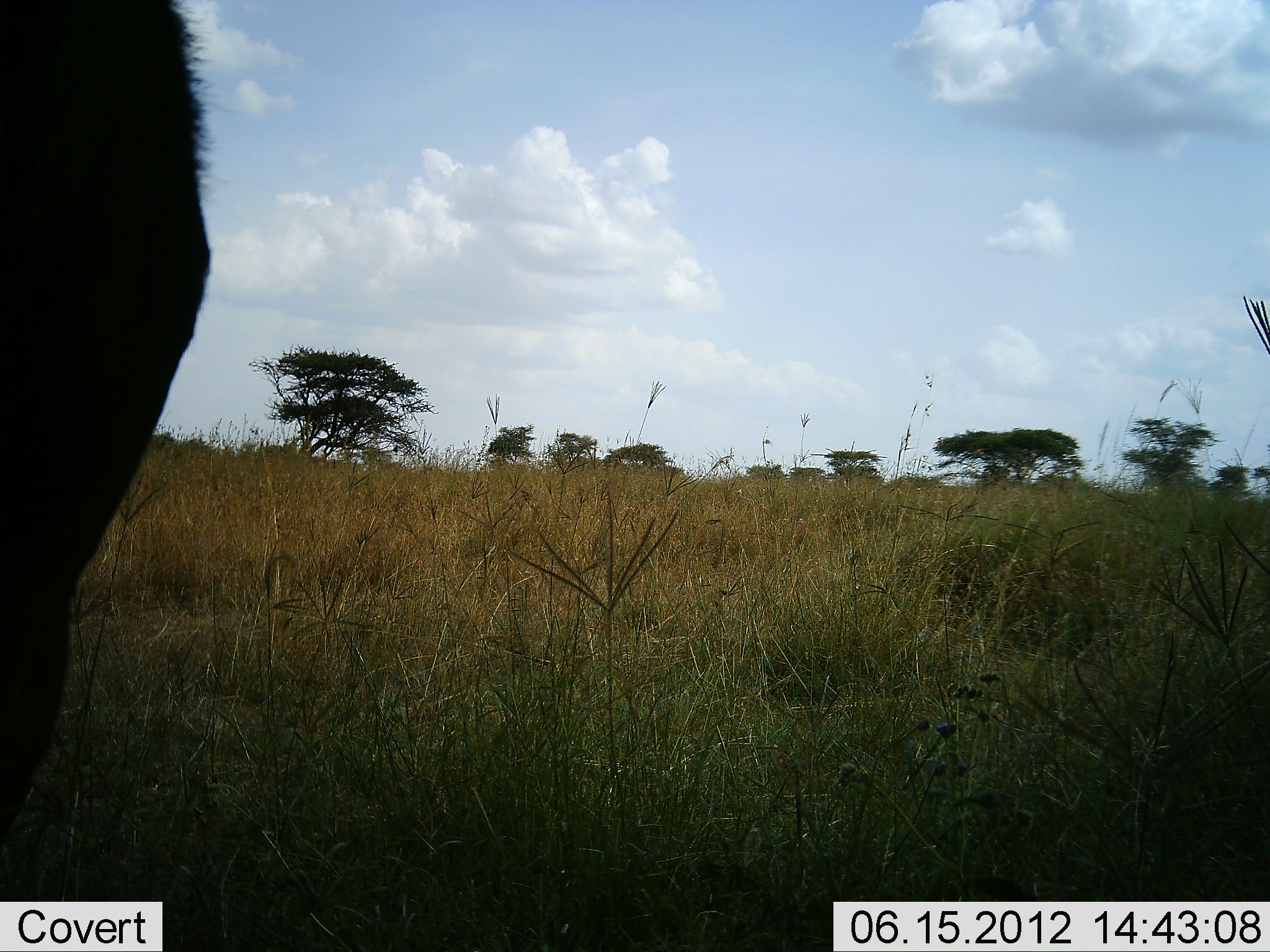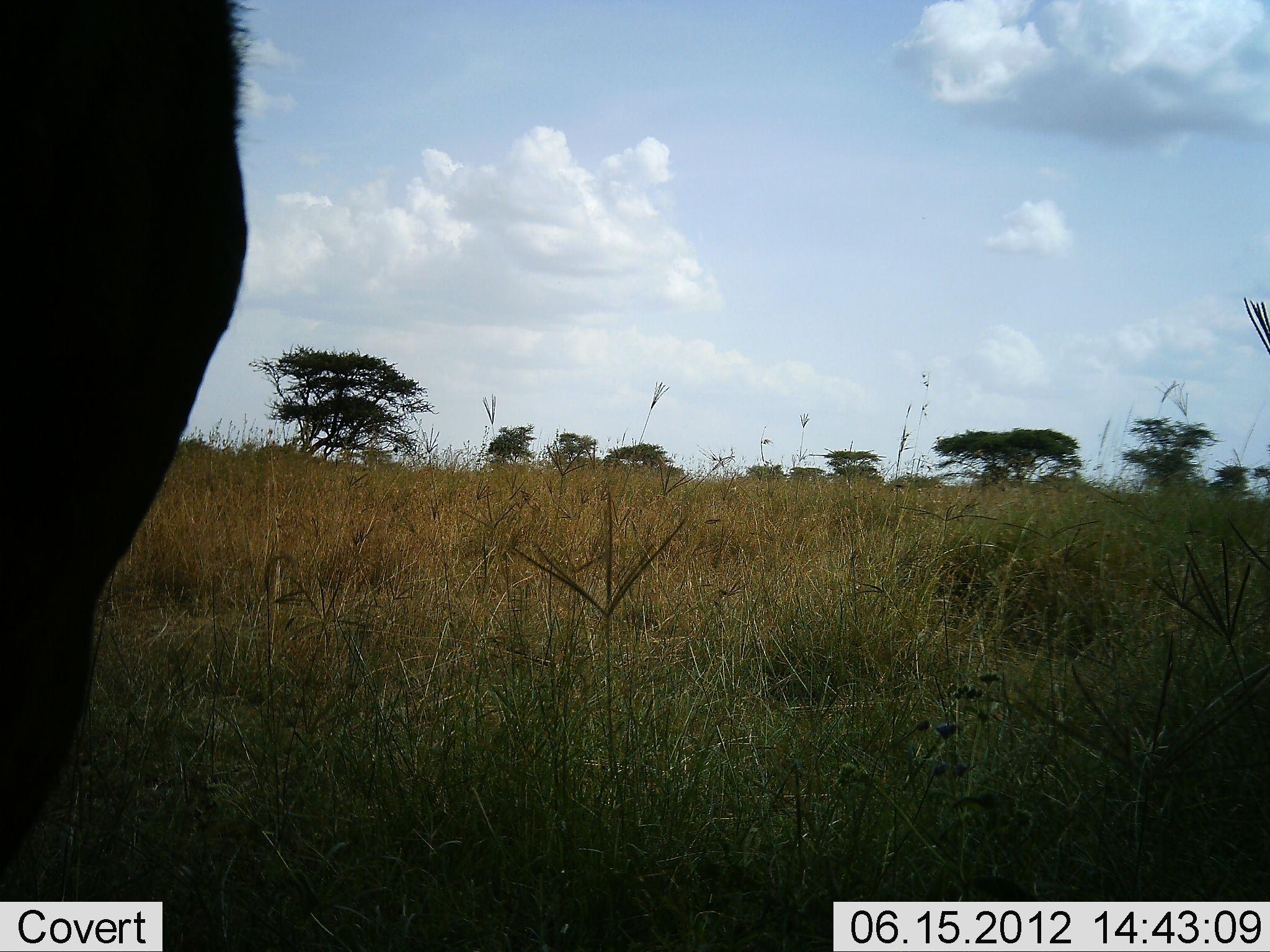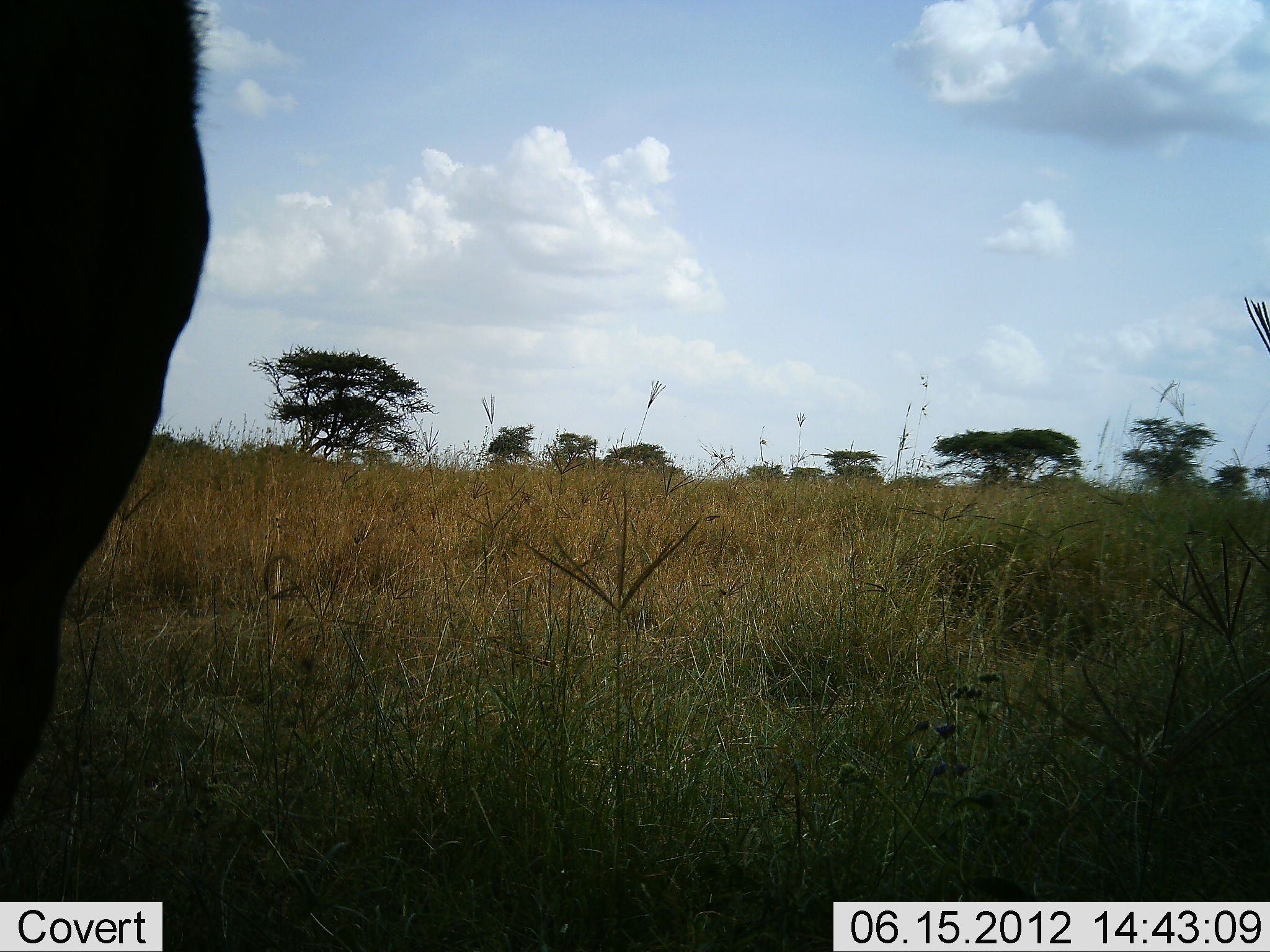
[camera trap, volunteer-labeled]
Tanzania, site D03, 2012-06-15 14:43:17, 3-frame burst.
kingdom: Animalia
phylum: Chordata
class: Mammalia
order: Artiodactyla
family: Bovidae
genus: Connochaetes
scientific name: Connochaetes taurinus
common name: blue wildebeest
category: wildebeest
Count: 1.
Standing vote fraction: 100%.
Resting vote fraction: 0%.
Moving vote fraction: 0%.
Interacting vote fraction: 0%.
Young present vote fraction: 0%.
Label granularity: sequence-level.